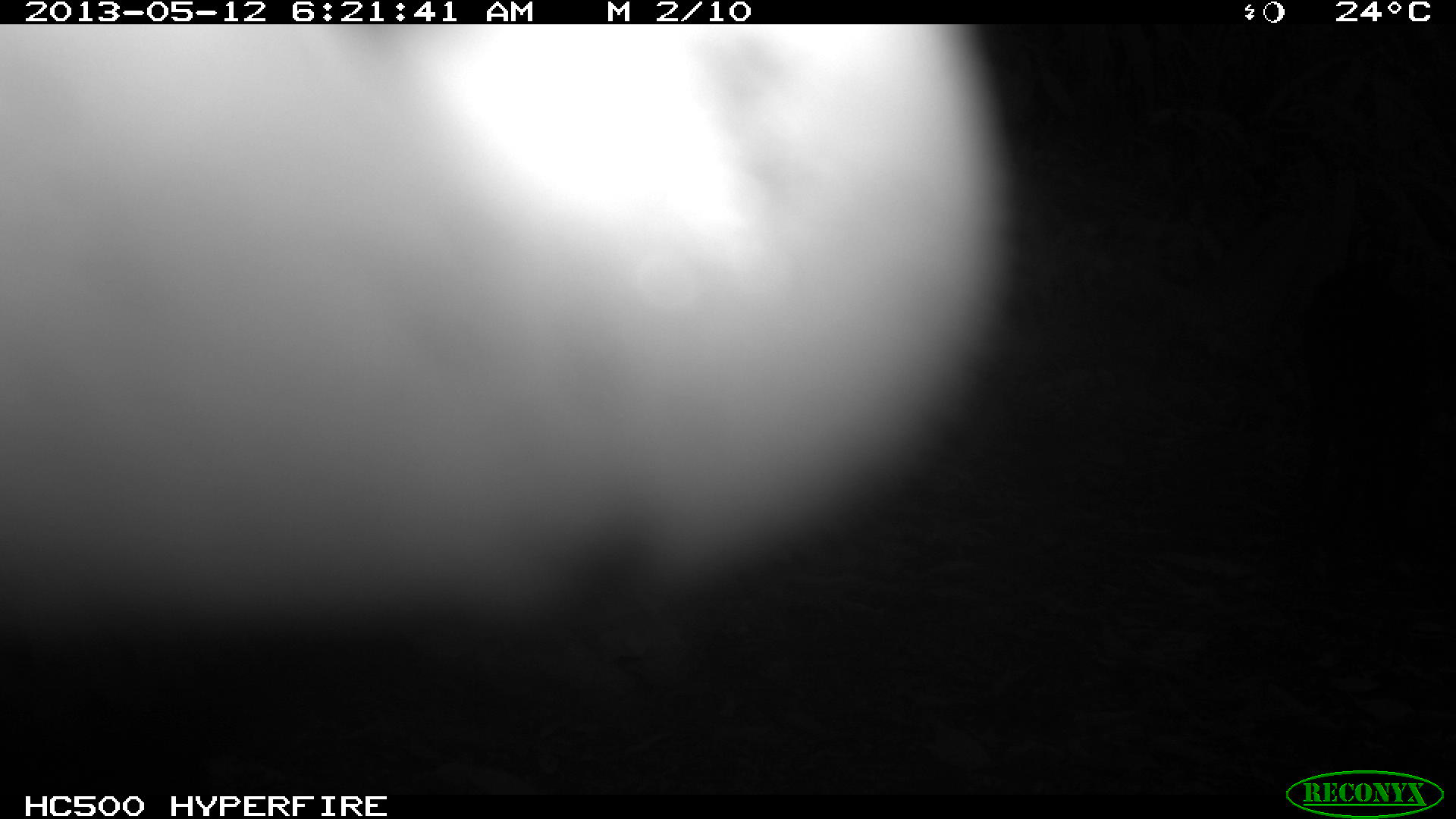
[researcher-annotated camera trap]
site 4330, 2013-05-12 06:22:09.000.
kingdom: Animalia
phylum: Chordata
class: Mammalia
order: Artiodactyla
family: Tayassuidae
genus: Tayassu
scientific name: Tayassu pecari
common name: white-lipped peccary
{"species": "Tayassu pecari (white-lipped peccary)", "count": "5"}